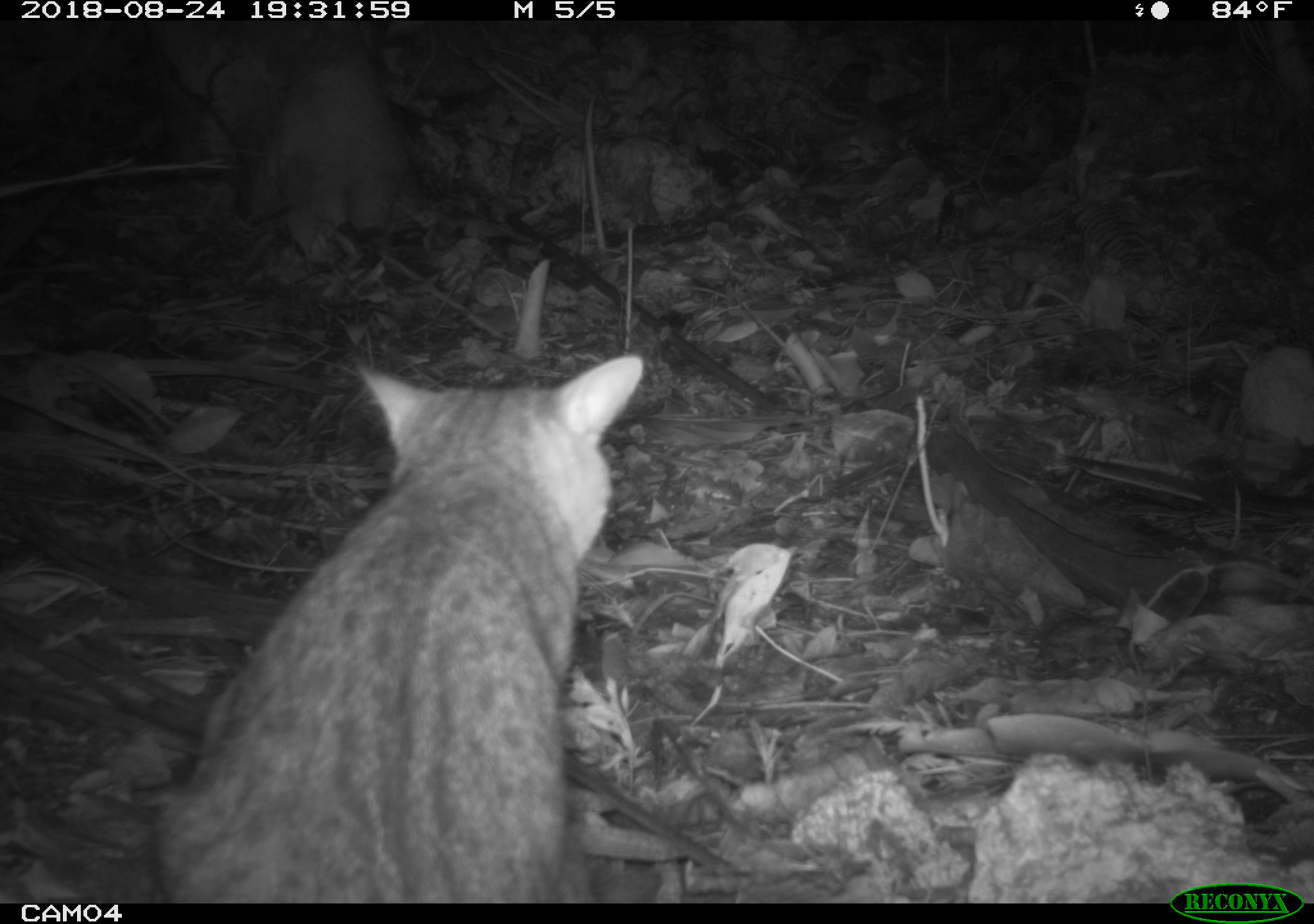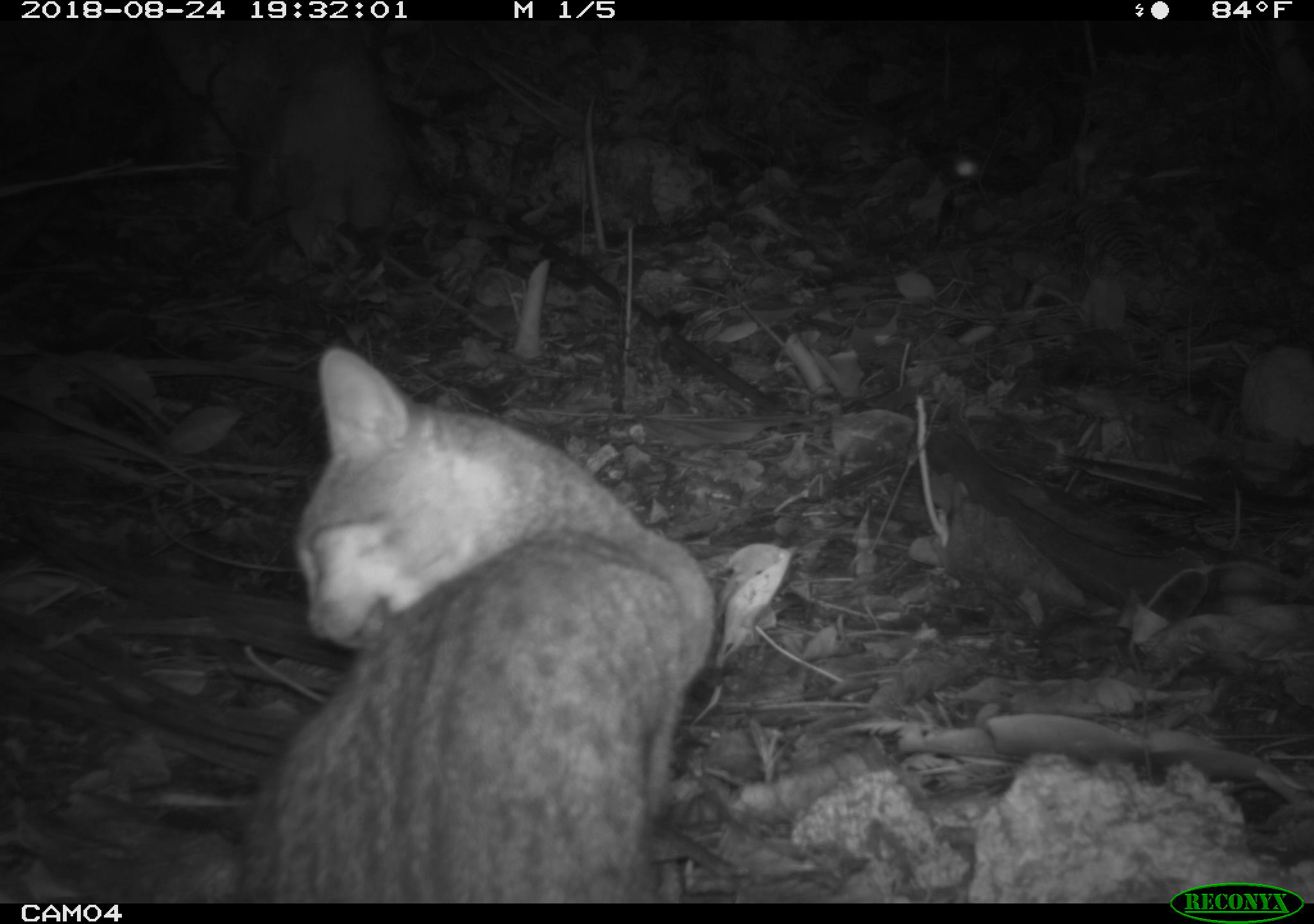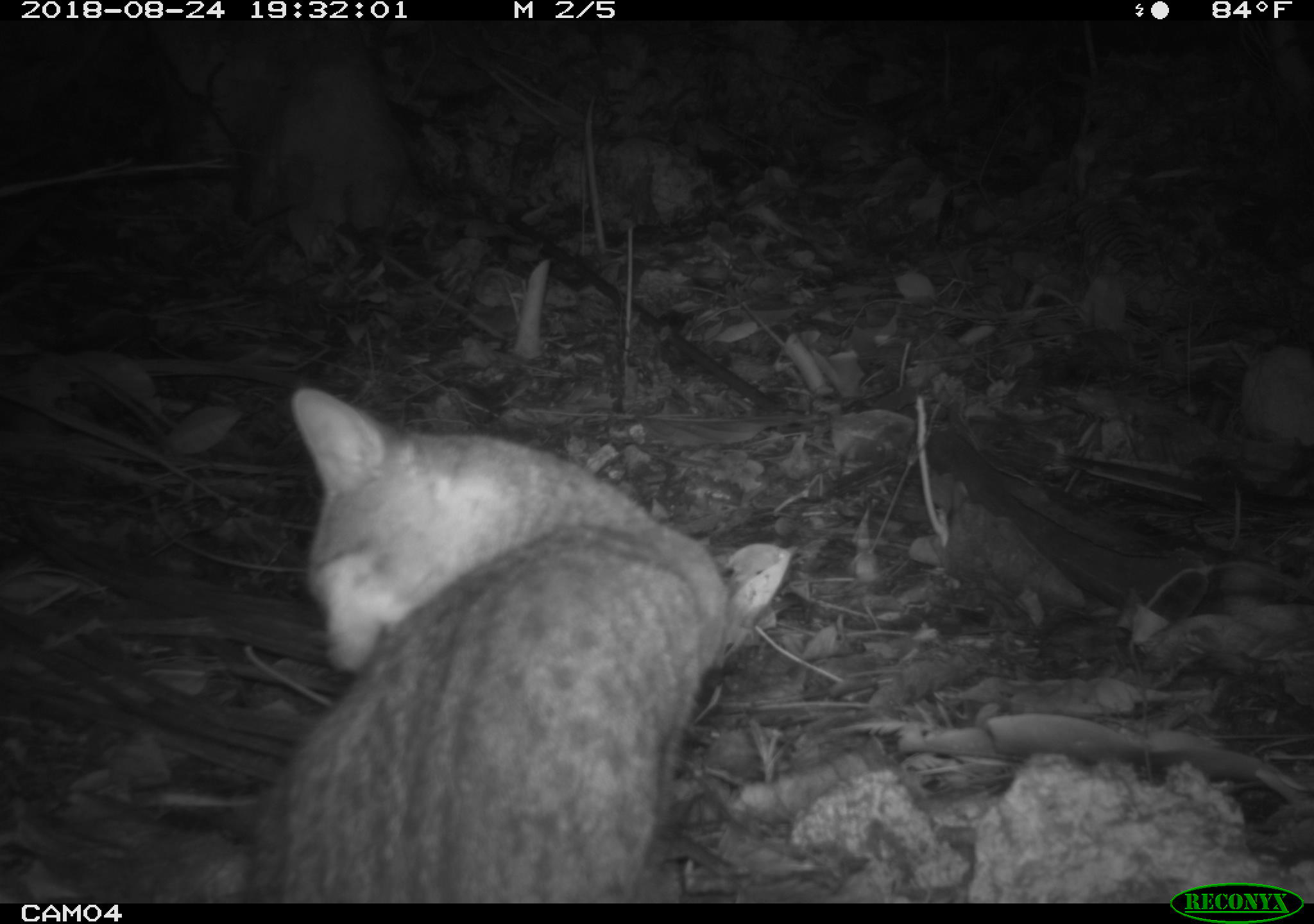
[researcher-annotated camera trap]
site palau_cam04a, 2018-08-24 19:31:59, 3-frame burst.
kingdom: Animalia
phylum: Chordata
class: Mammalia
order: Carnivora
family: Felidae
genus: Felis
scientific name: Felis catus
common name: cat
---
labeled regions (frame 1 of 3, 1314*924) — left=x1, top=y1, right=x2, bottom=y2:
cat: left=144, top=354, right=641, bottom=898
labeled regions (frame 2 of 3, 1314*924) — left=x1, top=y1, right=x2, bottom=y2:
cat: left=241, top=341, right=710, bottom=889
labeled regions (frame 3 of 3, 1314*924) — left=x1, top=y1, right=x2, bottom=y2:
cat: left=196, top=379, right=759, bottom=898